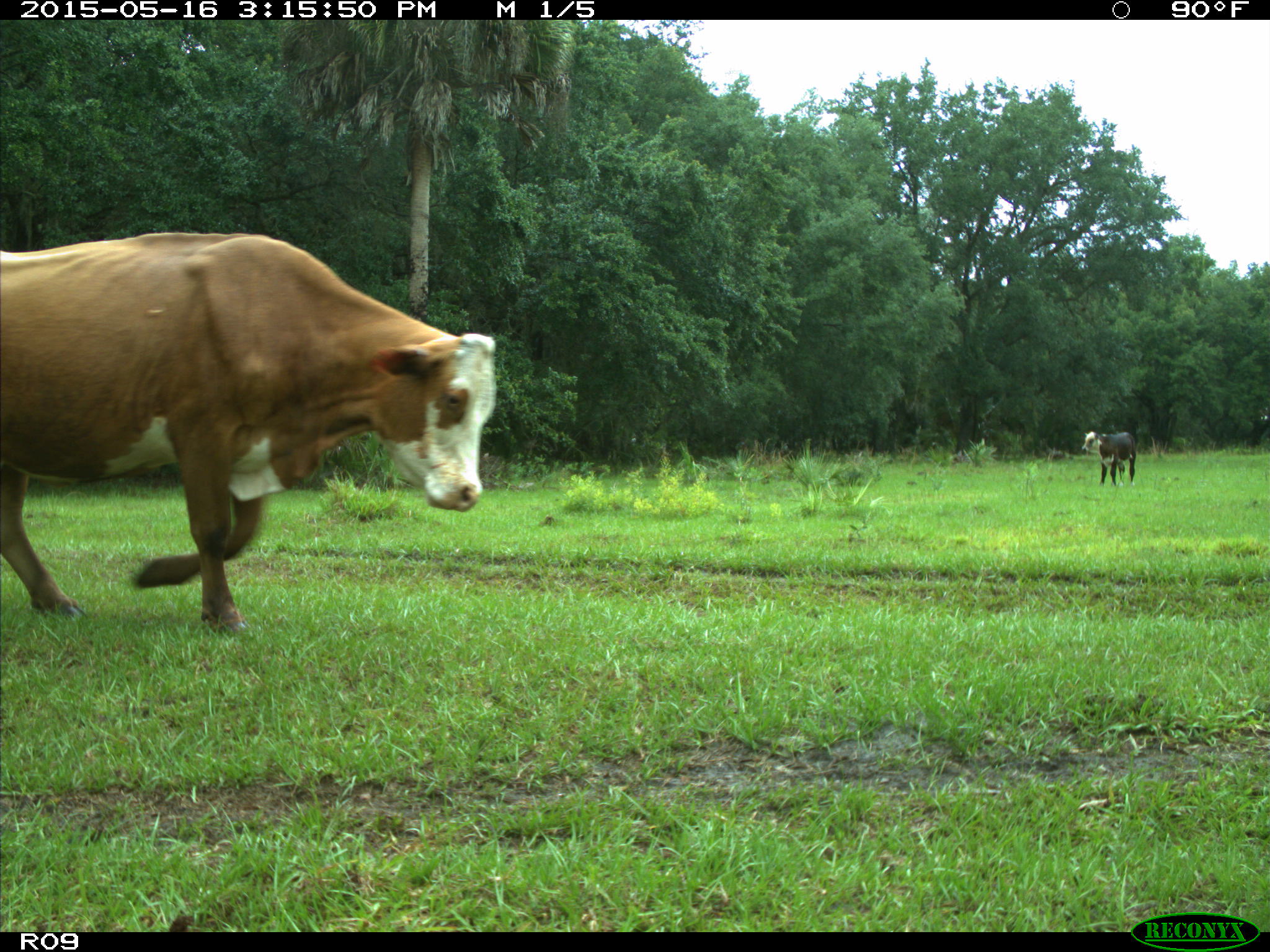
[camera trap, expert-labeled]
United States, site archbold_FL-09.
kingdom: Animalia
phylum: Chordata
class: Mammalia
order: Artiodactyla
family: Bovidae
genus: Bos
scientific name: Bos taurus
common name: domestic cow